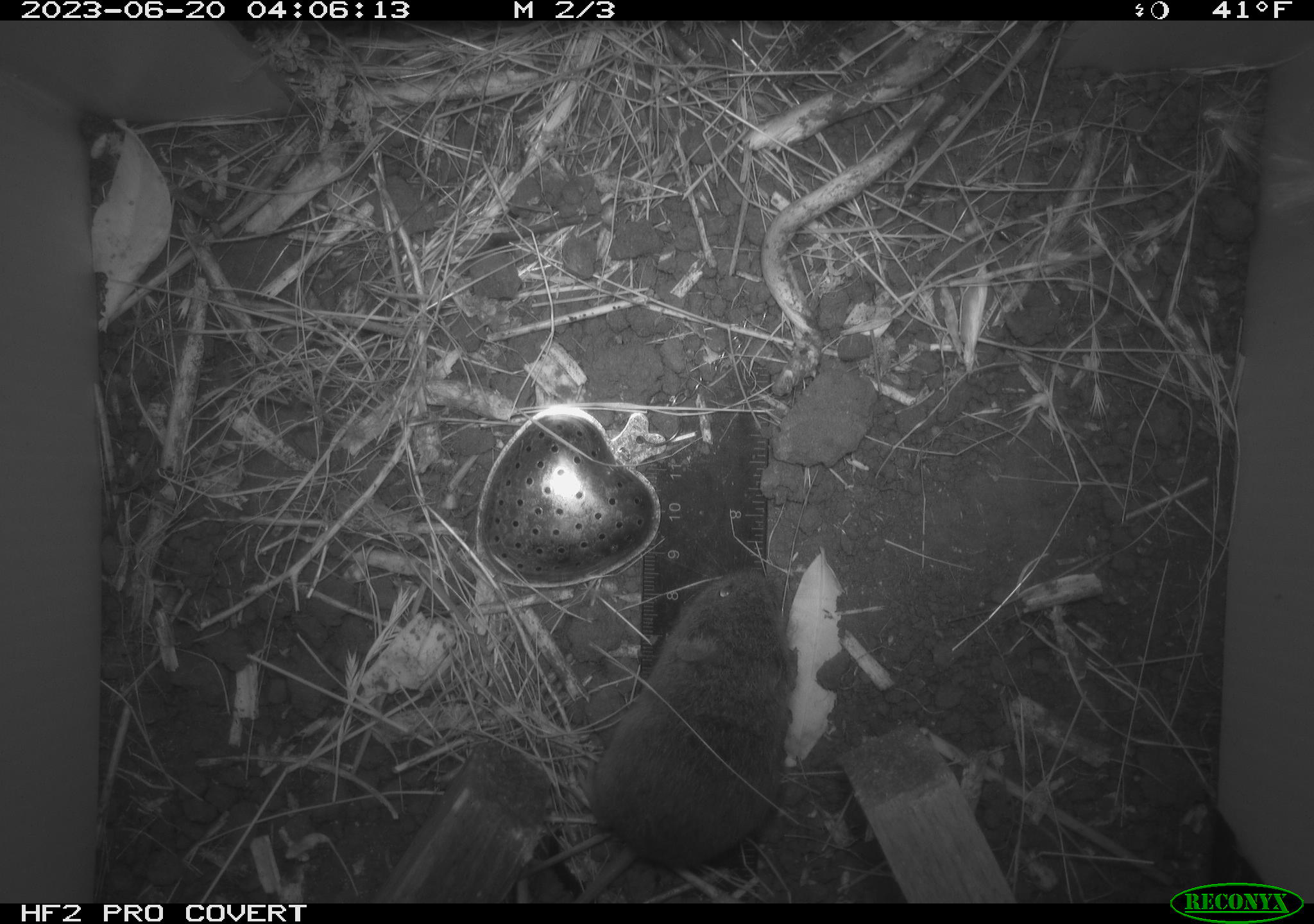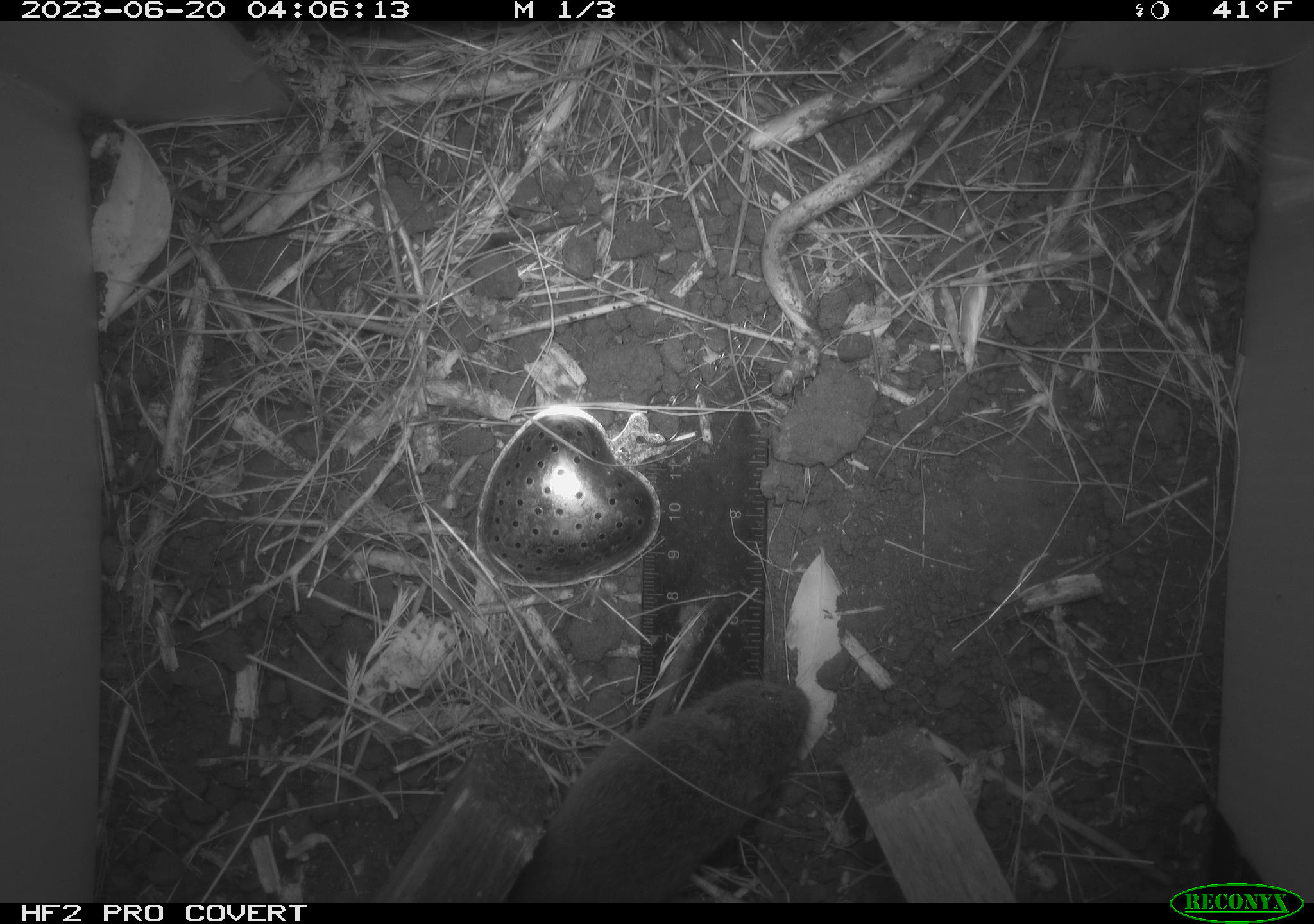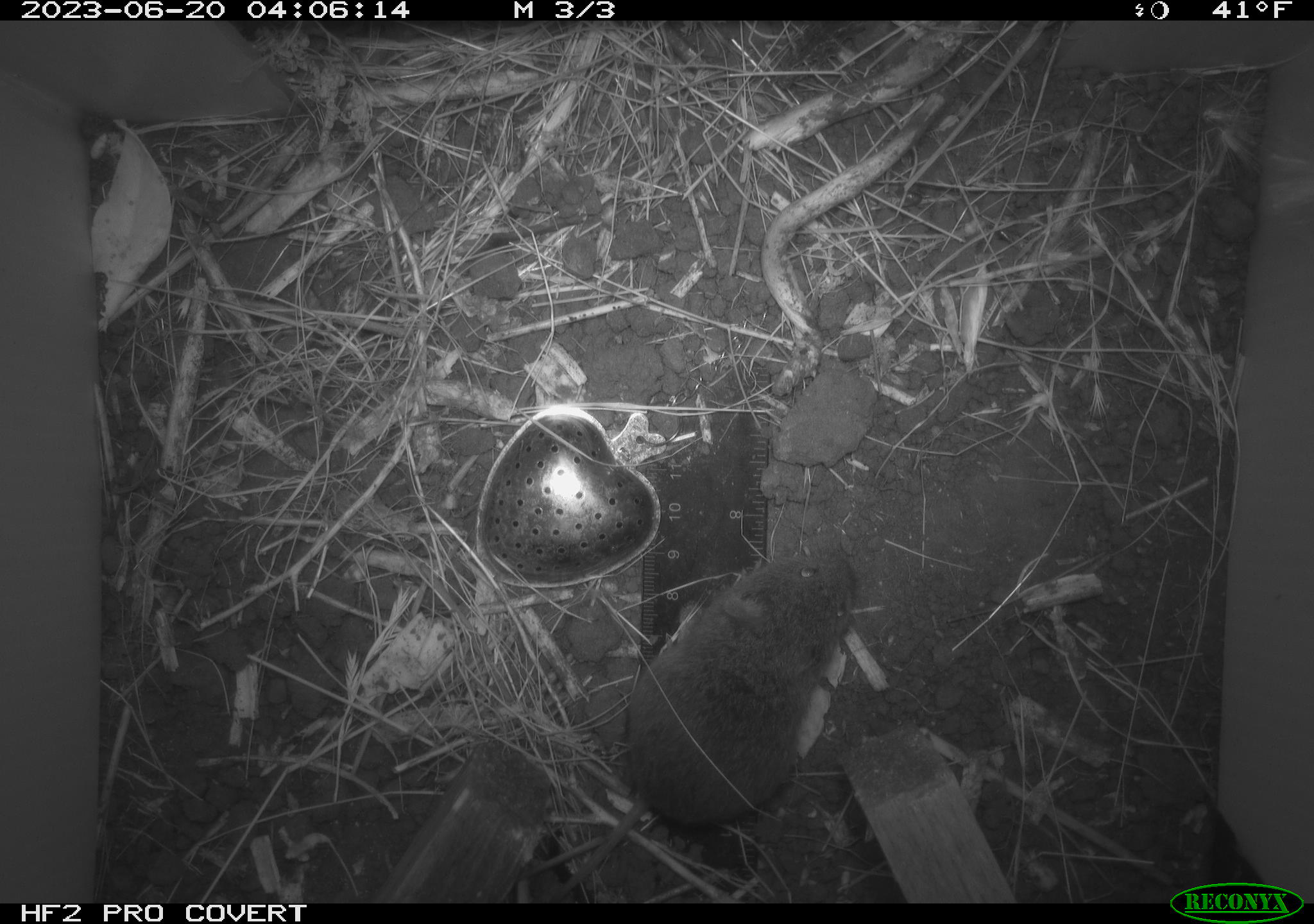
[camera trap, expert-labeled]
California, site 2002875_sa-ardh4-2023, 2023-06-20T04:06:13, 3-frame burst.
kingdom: Animalia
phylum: Chordata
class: Mammalia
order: Rodentia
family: Cricetidae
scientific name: Arvicolinae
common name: voles, lemmings, and muskrats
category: arvicolinae subfamily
Arvicolinae subfamily (voles, lemmings, and muskrats) (Arvicolinae).